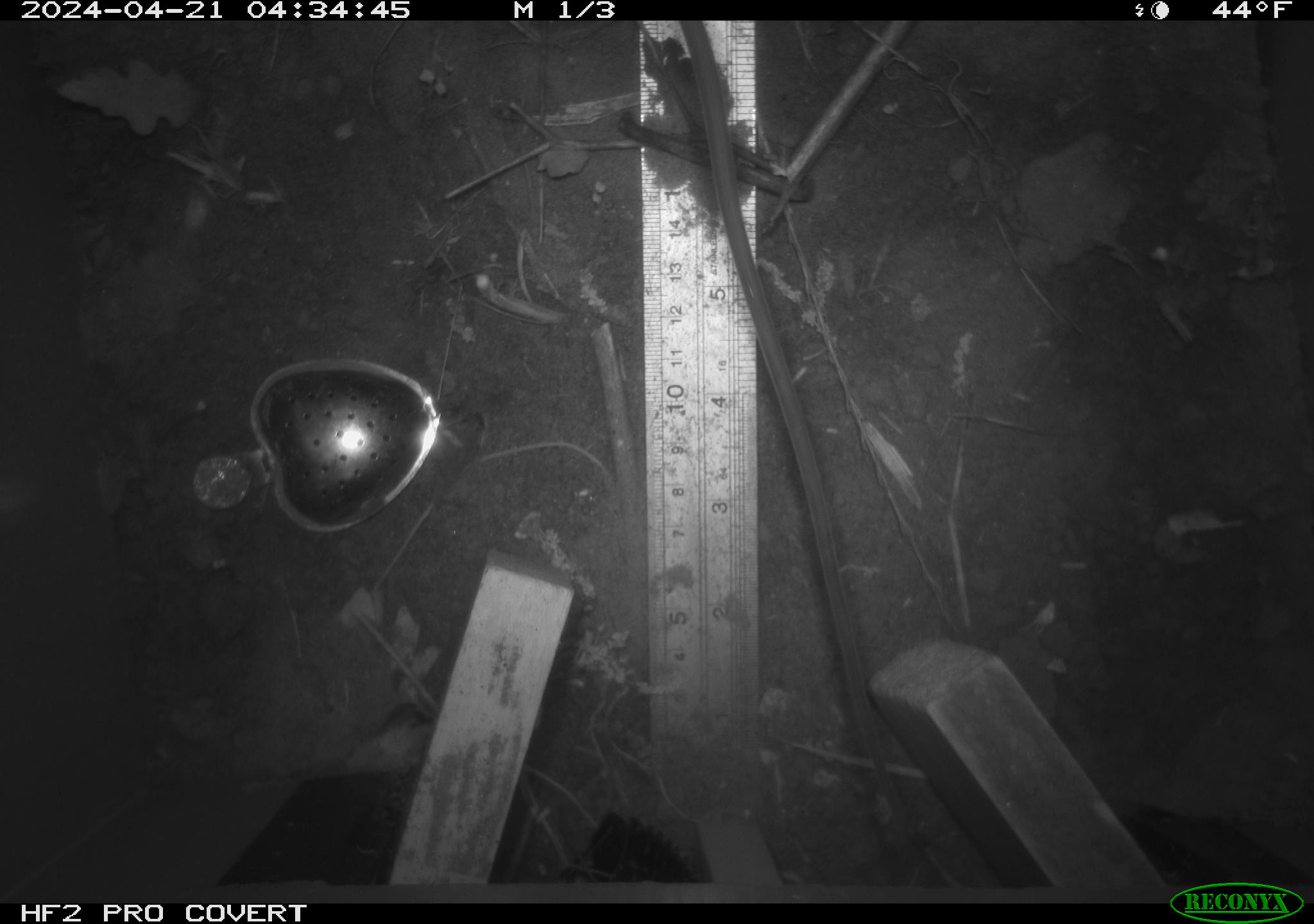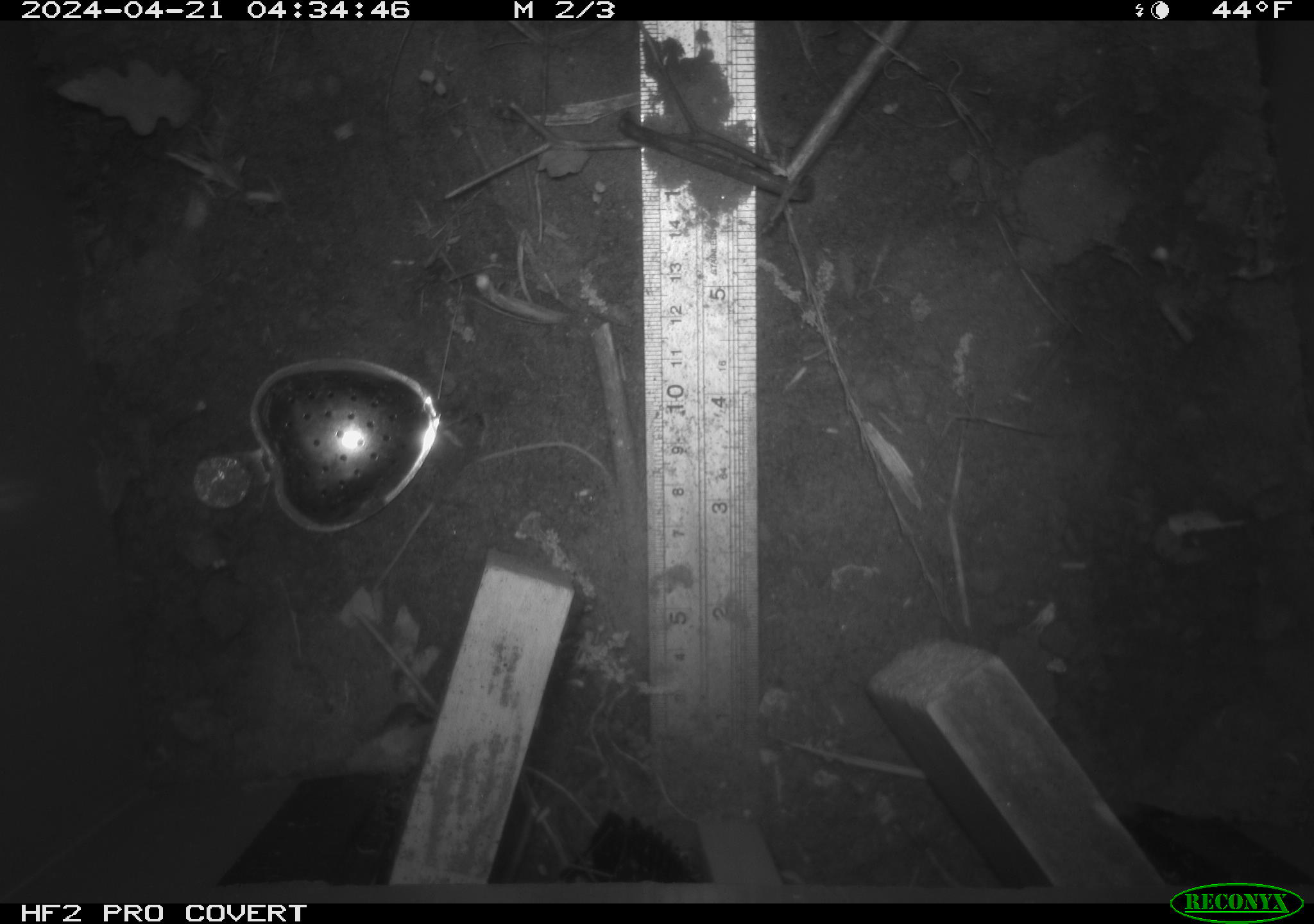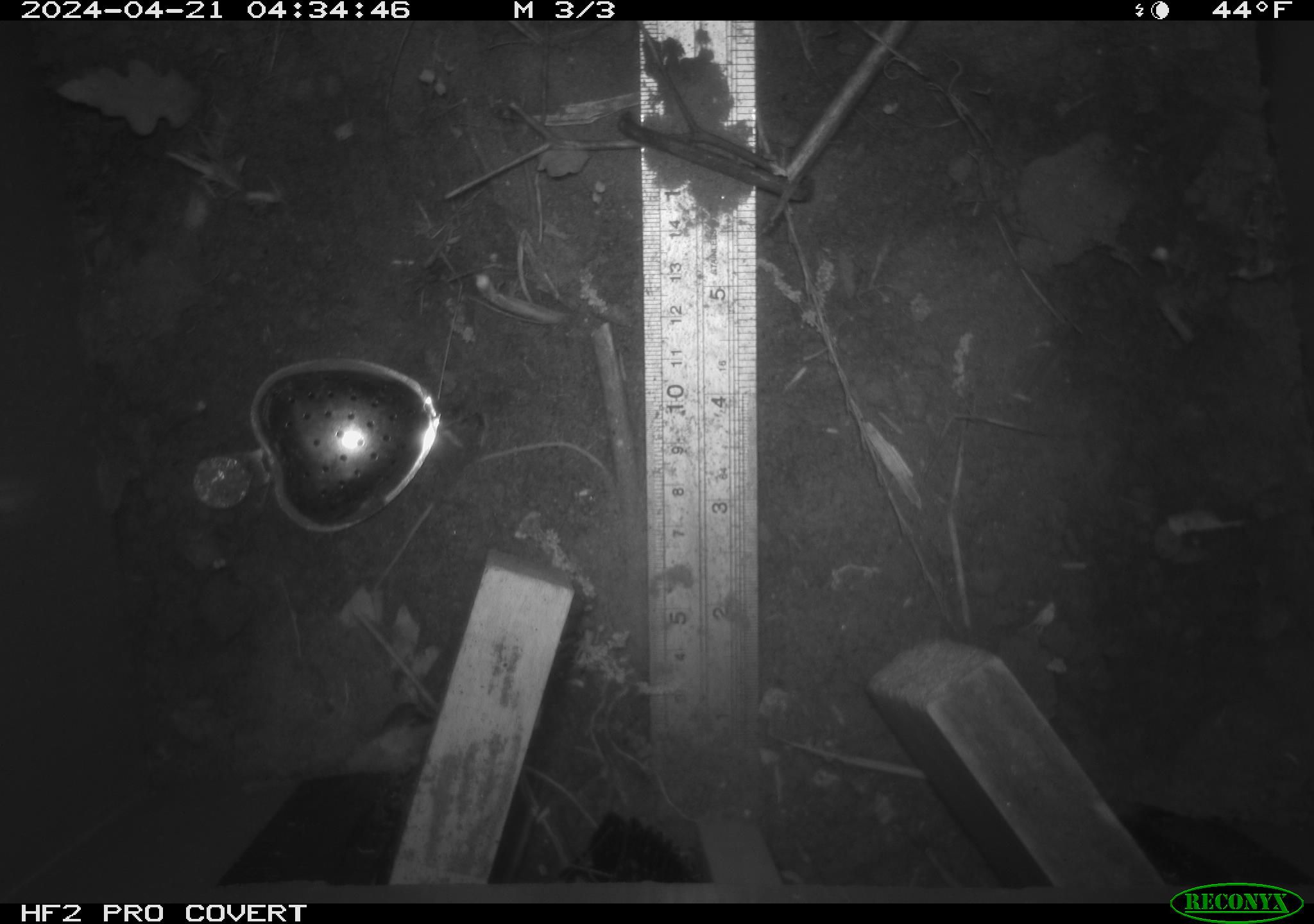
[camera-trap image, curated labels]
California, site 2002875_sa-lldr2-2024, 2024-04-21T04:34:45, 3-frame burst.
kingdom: Animalia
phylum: Chordata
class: Mammalia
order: Rodentia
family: Muridae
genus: Rattus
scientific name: Rattus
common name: rat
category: rattus species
Rattus species (rat) (Rattus).